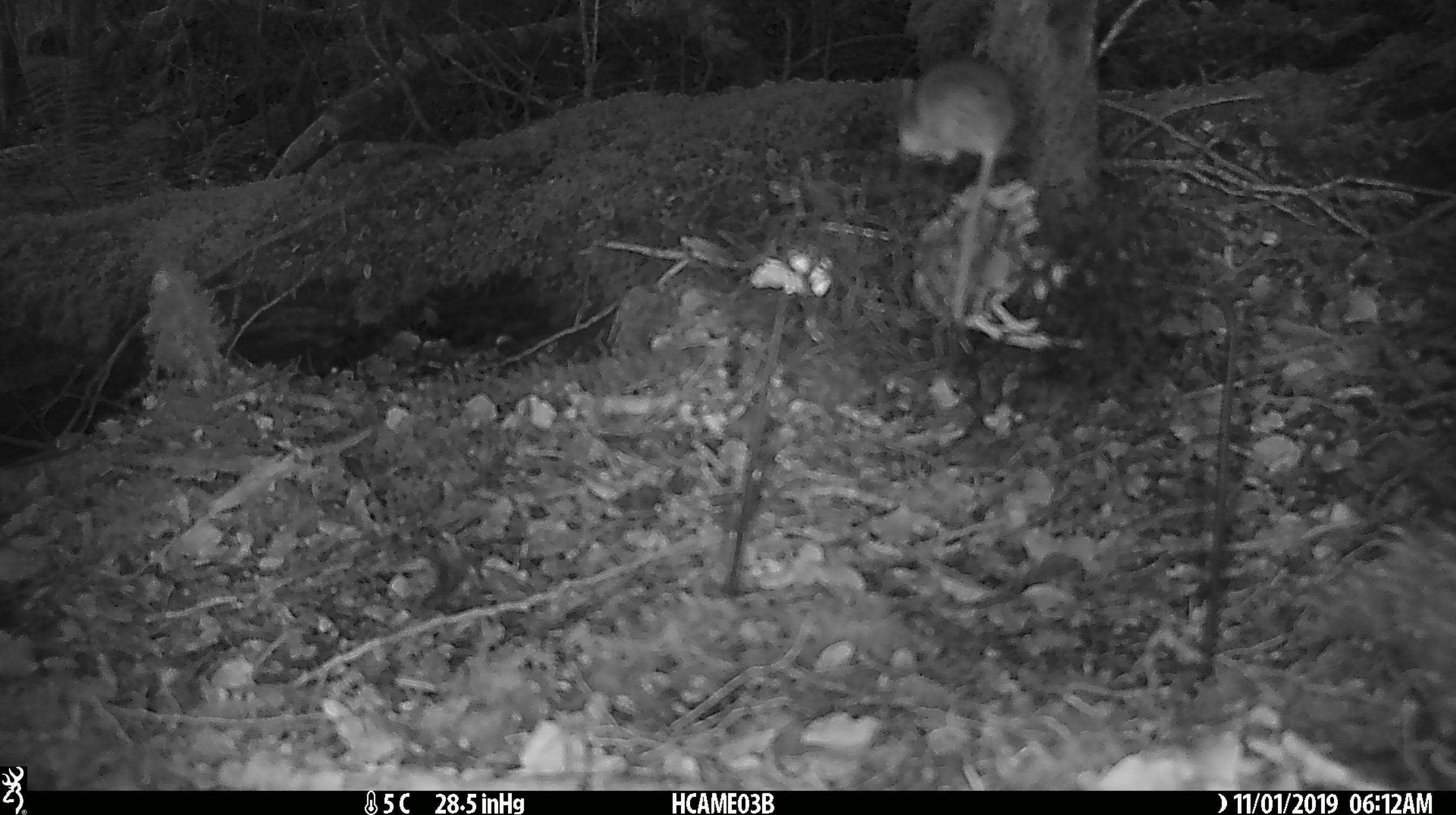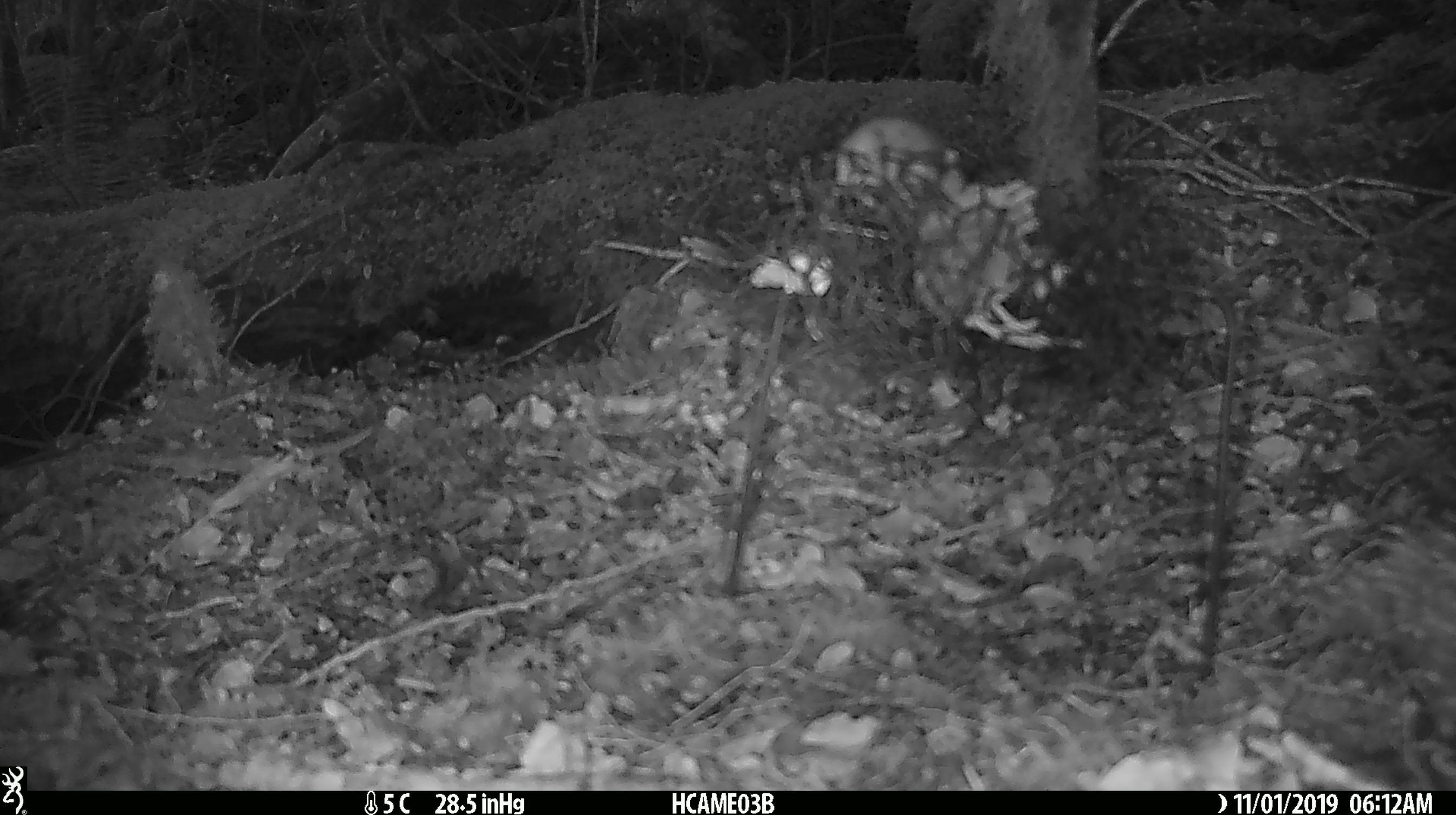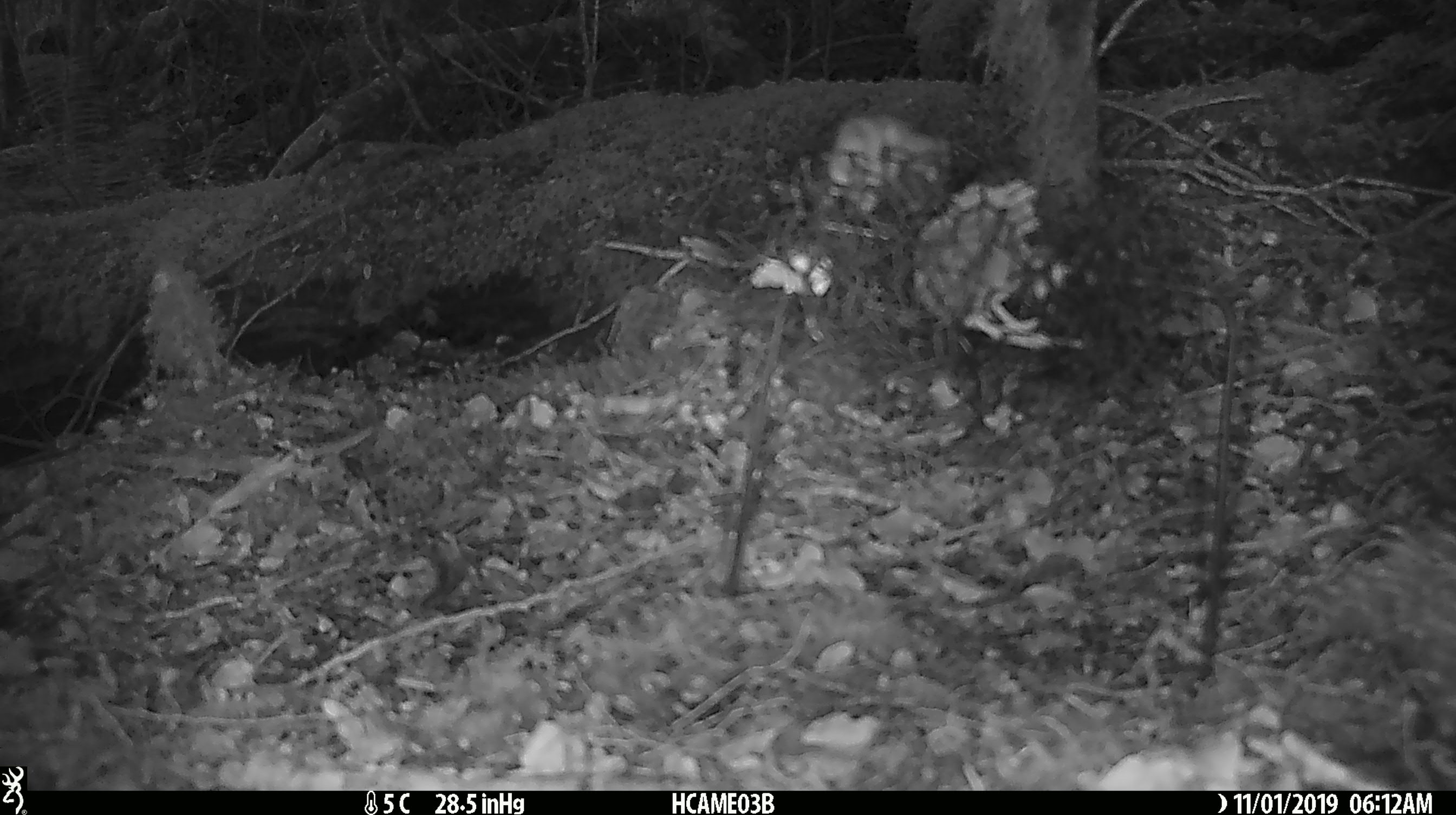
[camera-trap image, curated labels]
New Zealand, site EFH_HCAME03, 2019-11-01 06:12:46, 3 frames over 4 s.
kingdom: Animalia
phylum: Chordata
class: Mammalia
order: Rodentia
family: Muridae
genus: Mus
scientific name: Mus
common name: mouse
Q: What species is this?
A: Mouse (Mus).